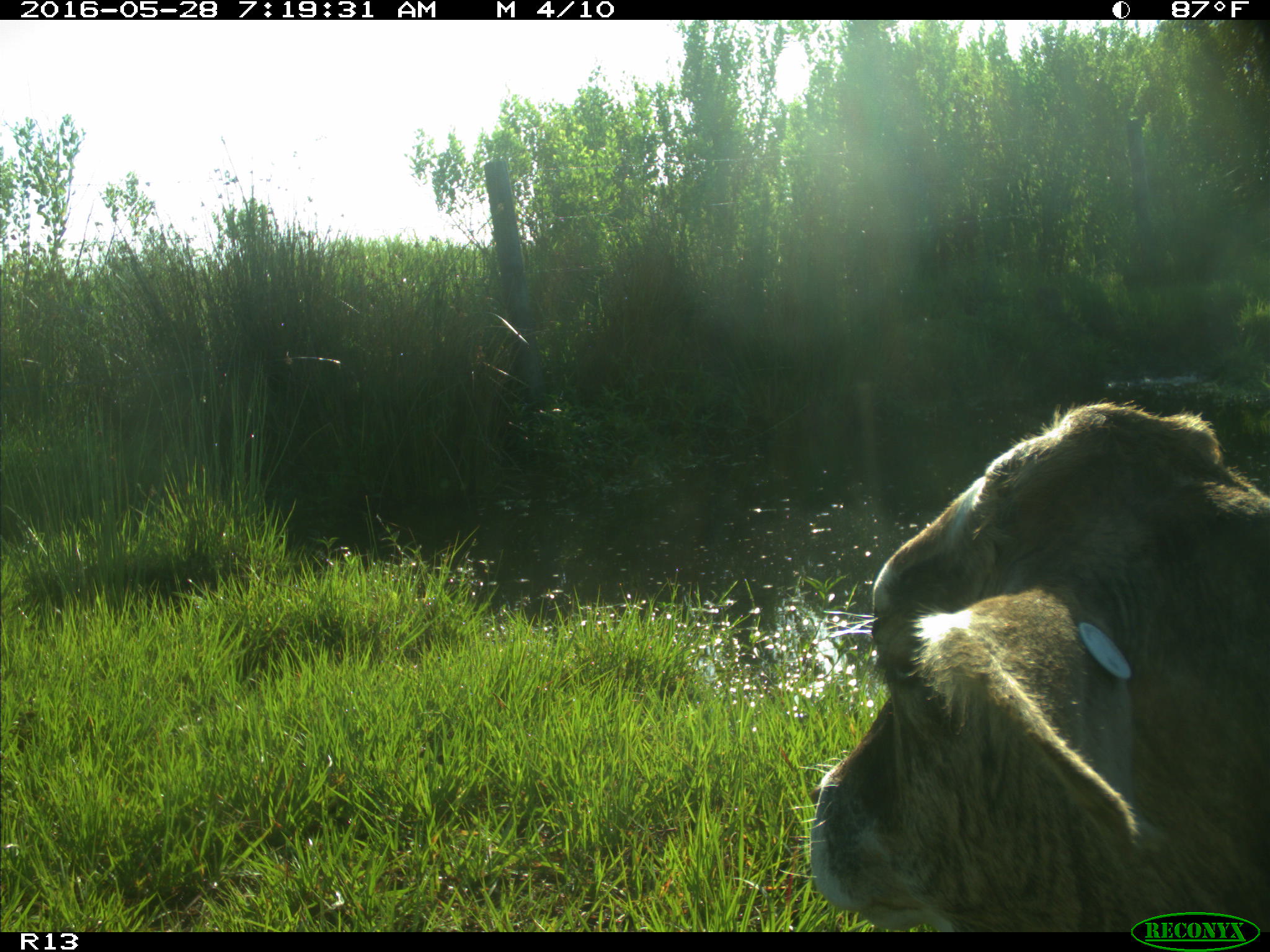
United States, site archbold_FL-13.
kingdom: Animalia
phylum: Chordata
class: Mammalia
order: Artiodactyla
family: Bovidae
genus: Bos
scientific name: Bos taurus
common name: domestic cow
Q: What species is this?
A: Bos taurus (domestic cow).